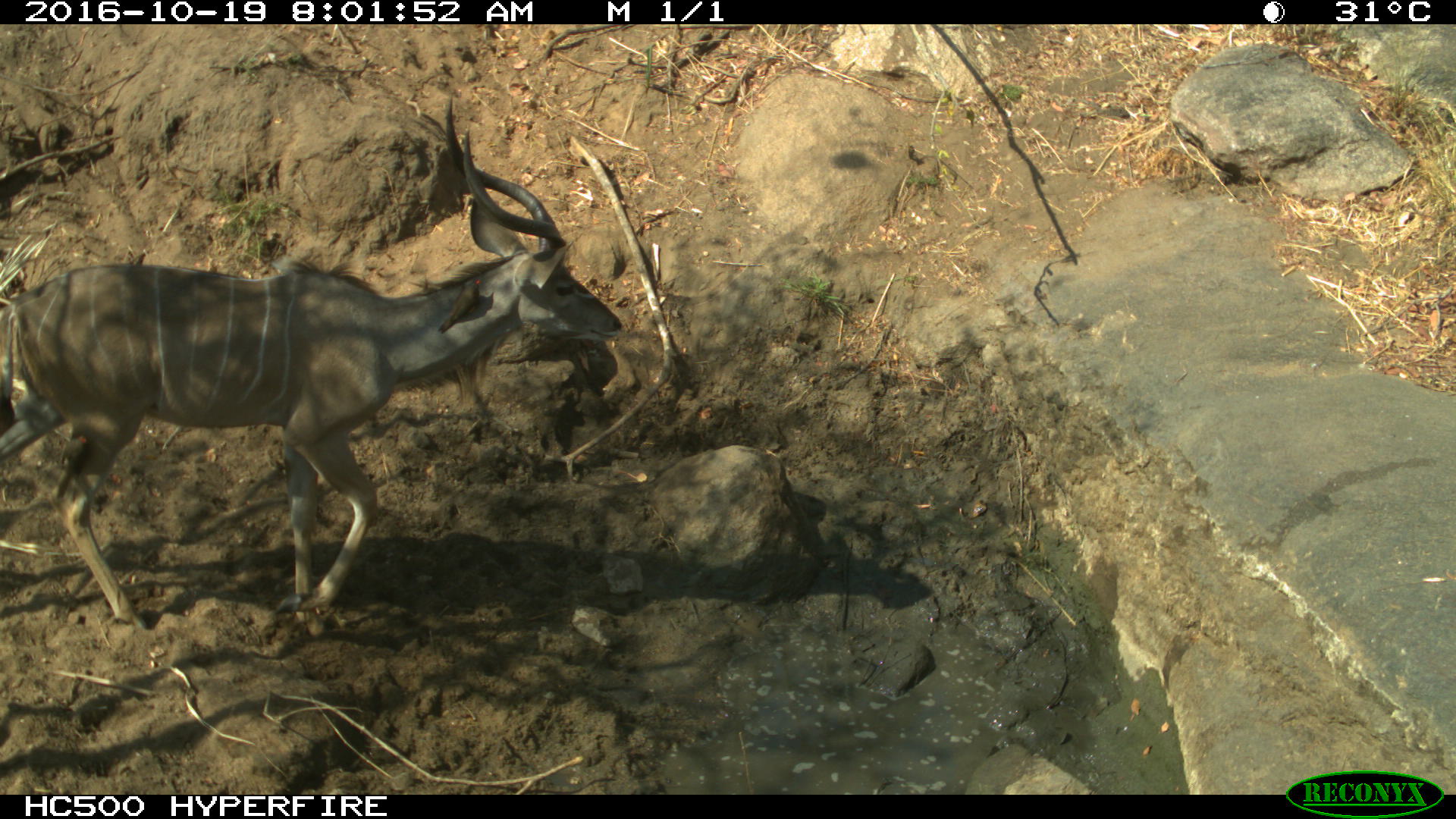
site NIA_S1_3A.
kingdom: Animalia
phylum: Chordata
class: Mammalia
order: Artiodactyla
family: Bovidae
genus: Tragelaphus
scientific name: Tragelaphus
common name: kudu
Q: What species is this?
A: Kudu (Tragelaphus).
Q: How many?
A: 1.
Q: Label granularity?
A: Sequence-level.